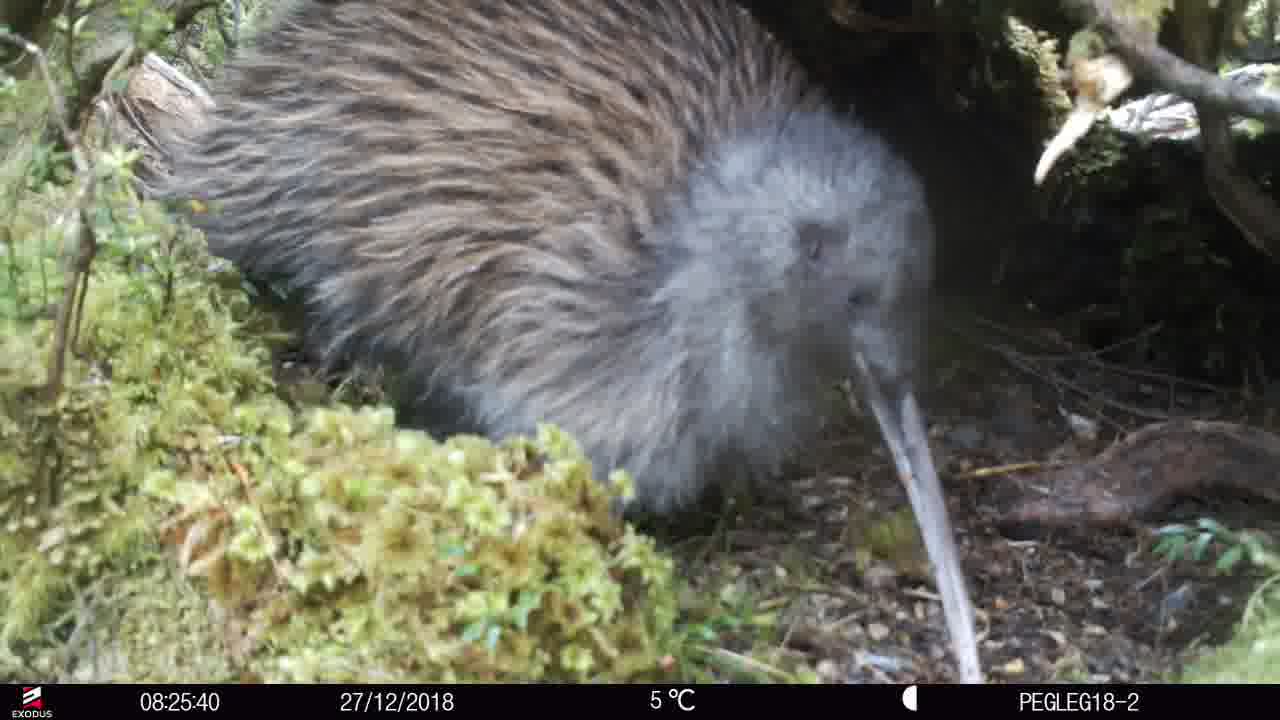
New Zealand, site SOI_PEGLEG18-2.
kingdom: Animalia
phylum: Chordata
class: Aves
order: Apterygiformes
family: Apterygidae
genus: Apteryx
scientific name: Apteryx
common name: kiwi